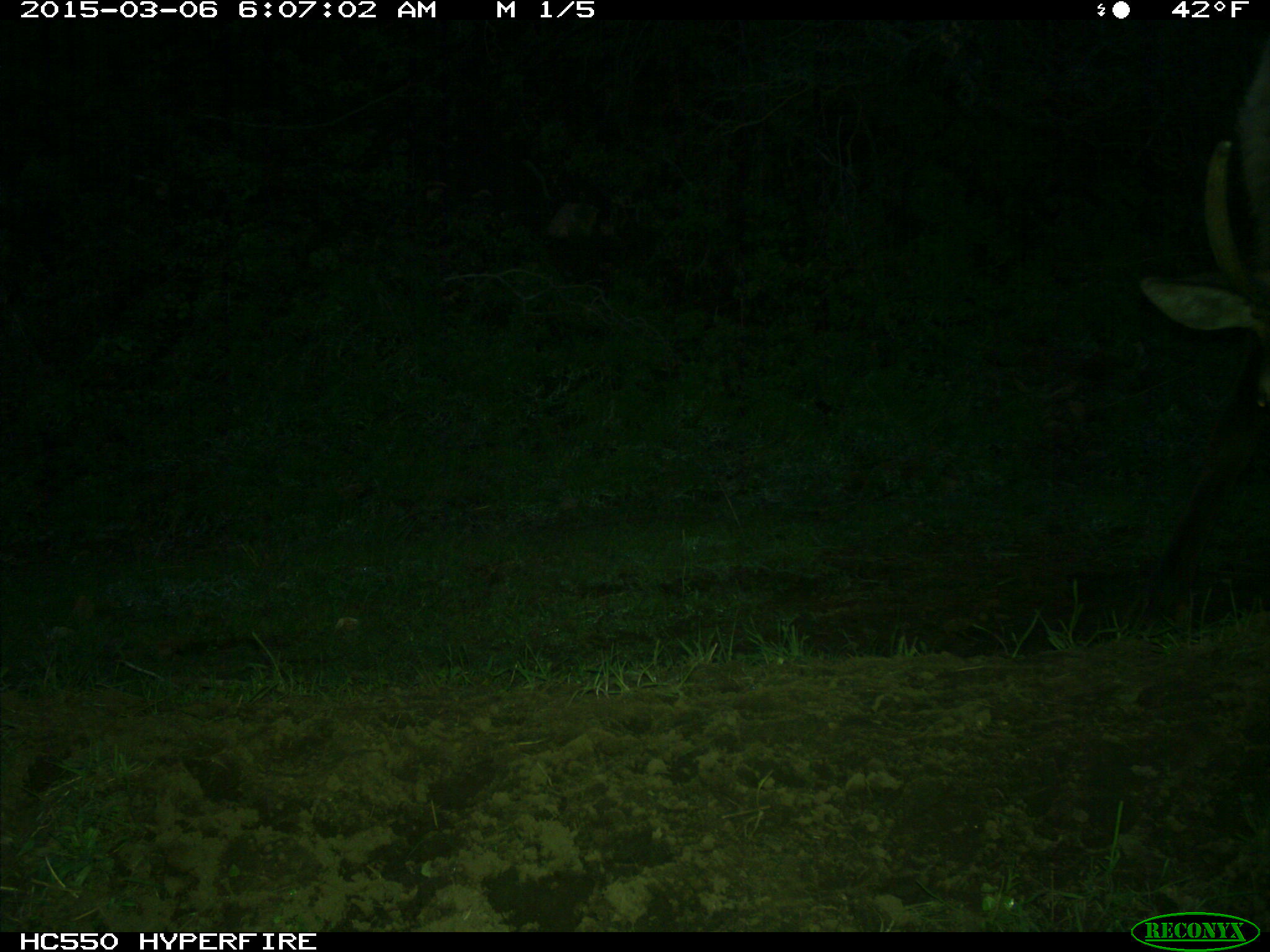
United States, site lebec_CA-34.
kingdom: Animalia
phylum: Chordata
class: Mammalia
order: Artiodactyla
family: Cervidae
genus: Cervus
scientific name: Cervus canadensis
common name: elk